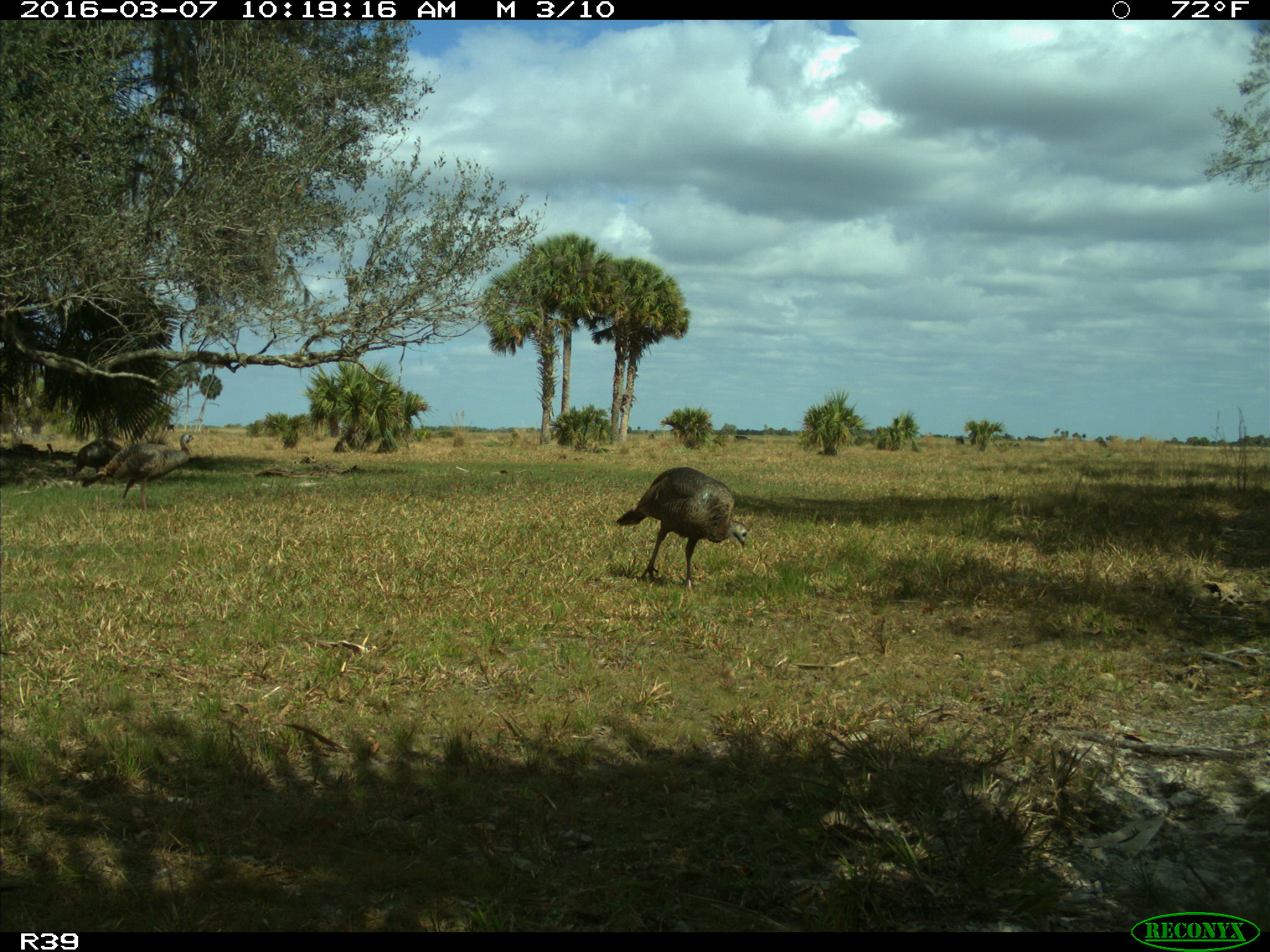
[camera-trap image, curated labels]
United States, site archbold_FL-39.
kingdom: Animalia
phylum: Chordata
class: Aves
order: Galliformes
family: Phasianidae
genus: Meleagris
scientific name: Meleagris gallopavo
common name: wild turkey